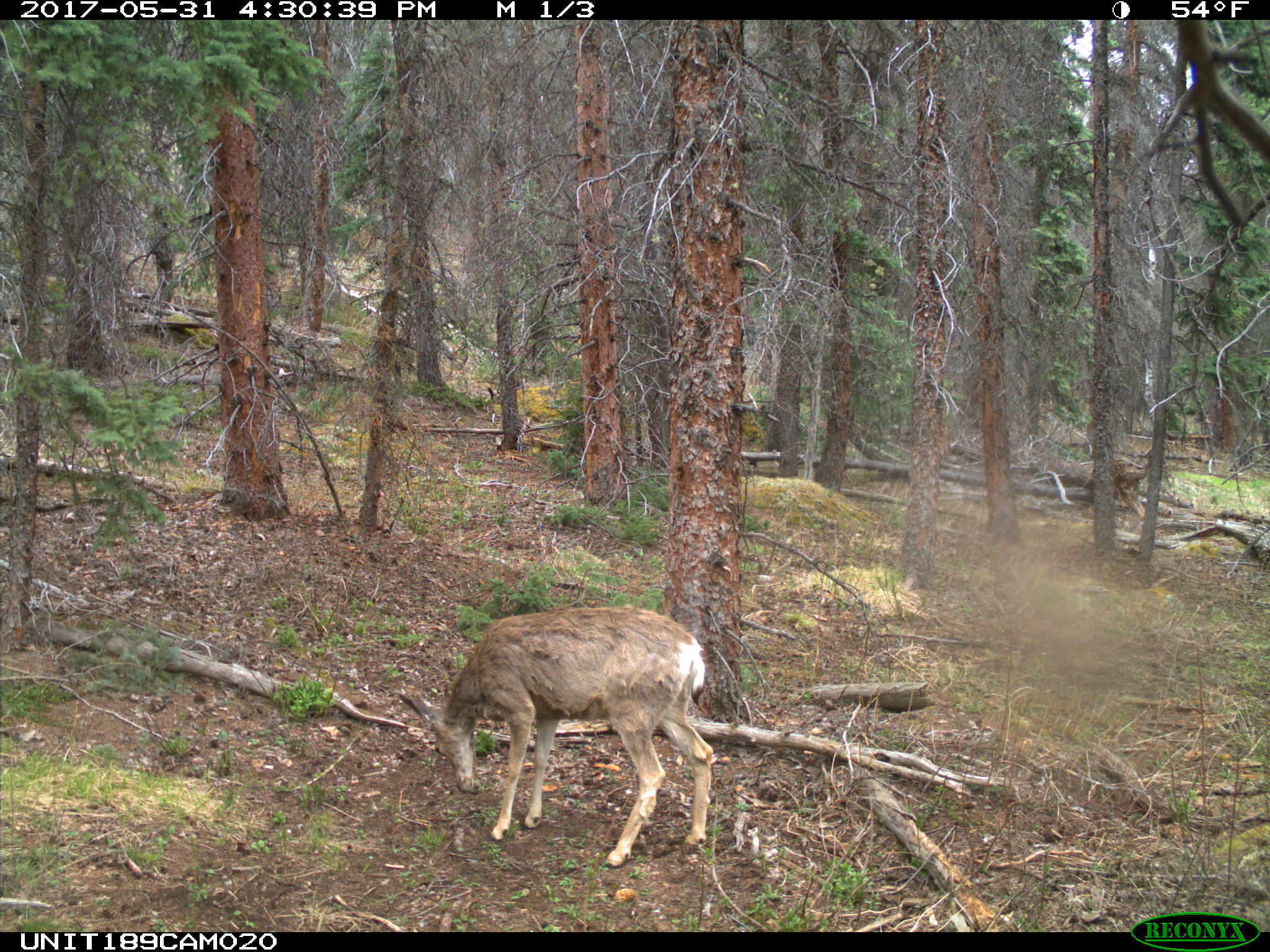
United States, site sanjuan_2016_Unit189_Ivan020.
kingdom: Animalia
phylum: Chordata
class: Mammalia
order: Artiodactyla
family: Cervidae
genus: Odocoileus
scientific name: Odocoileus hemionus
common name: mule deer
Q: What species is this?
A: Odocoileus hemionus (mule deer).